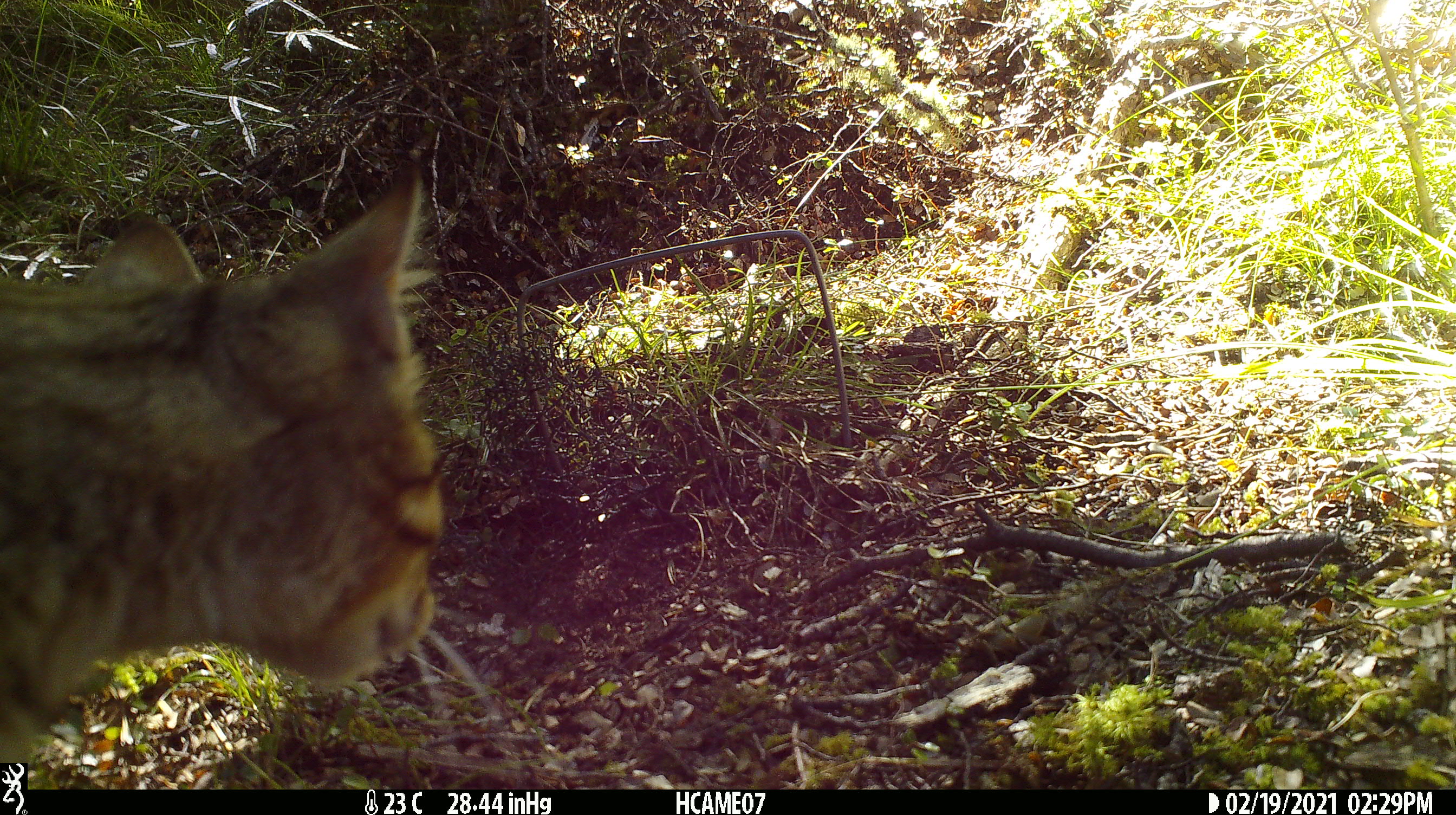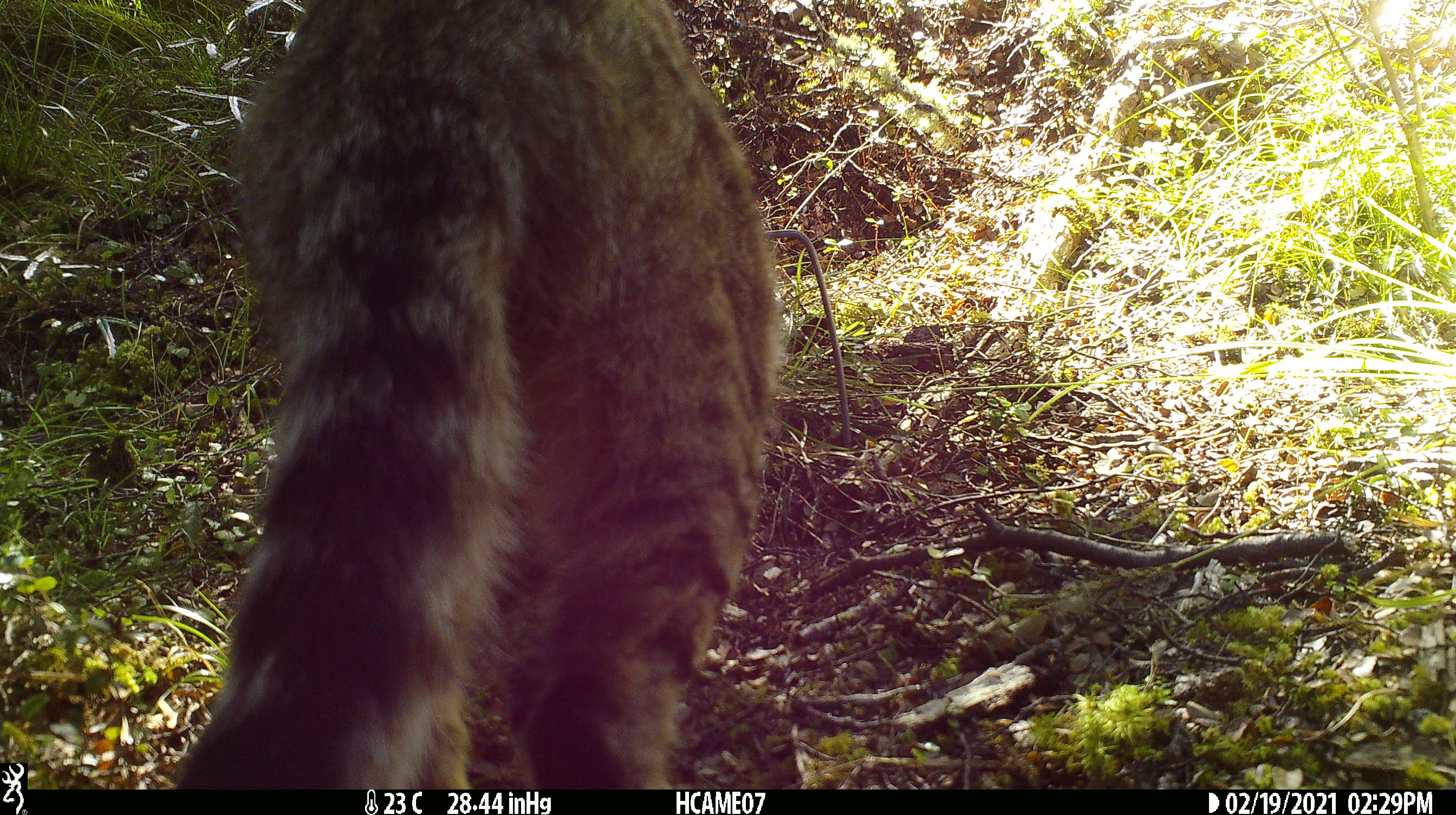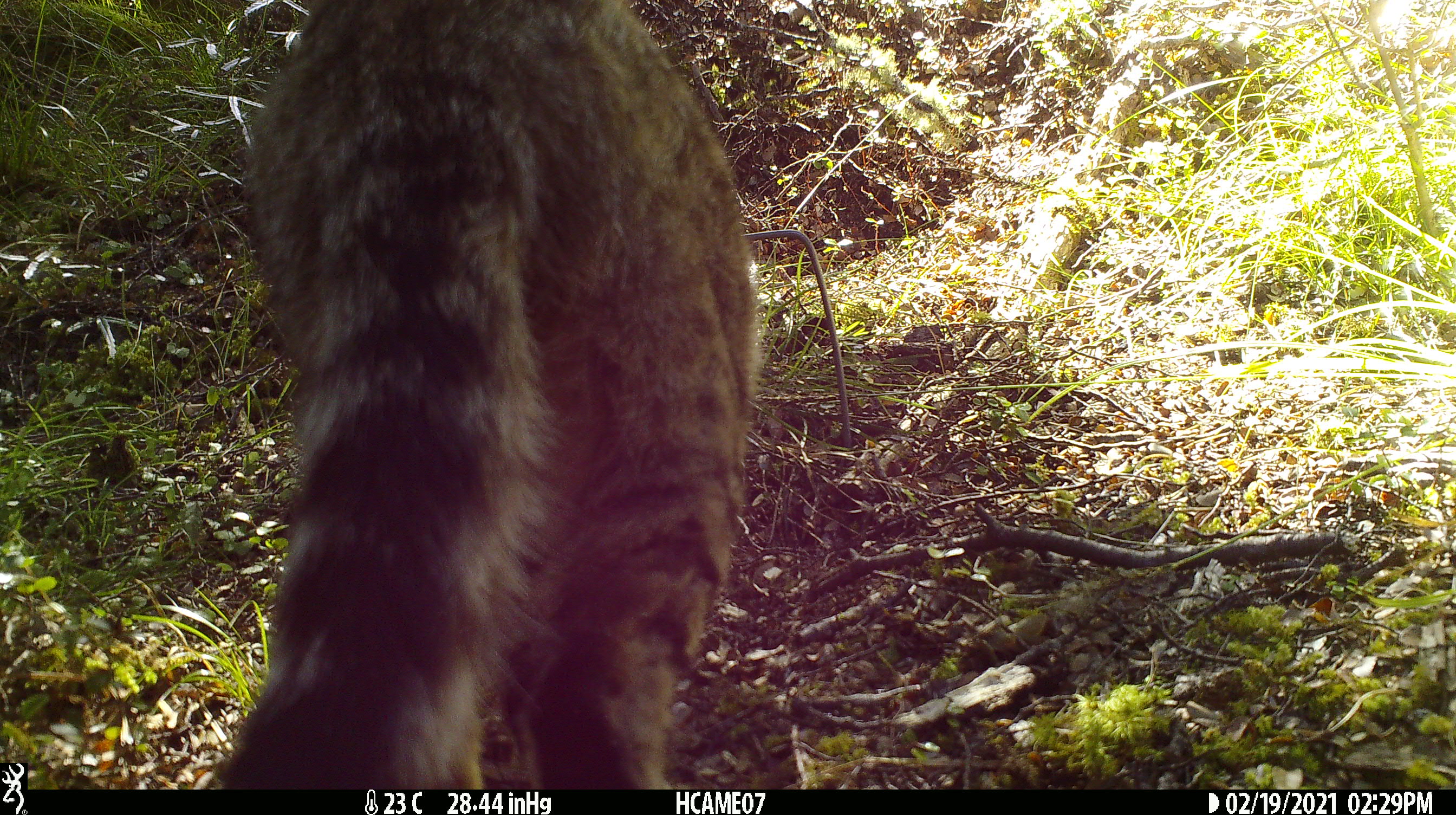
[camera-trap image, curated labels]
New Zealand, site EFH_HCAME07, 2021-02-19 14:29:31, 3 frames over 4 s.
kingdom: Animalia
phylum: Chordata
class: Mammalia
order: Carnivora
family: Felidae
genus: Felis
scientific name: Felis catus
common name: domestic cat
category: cat